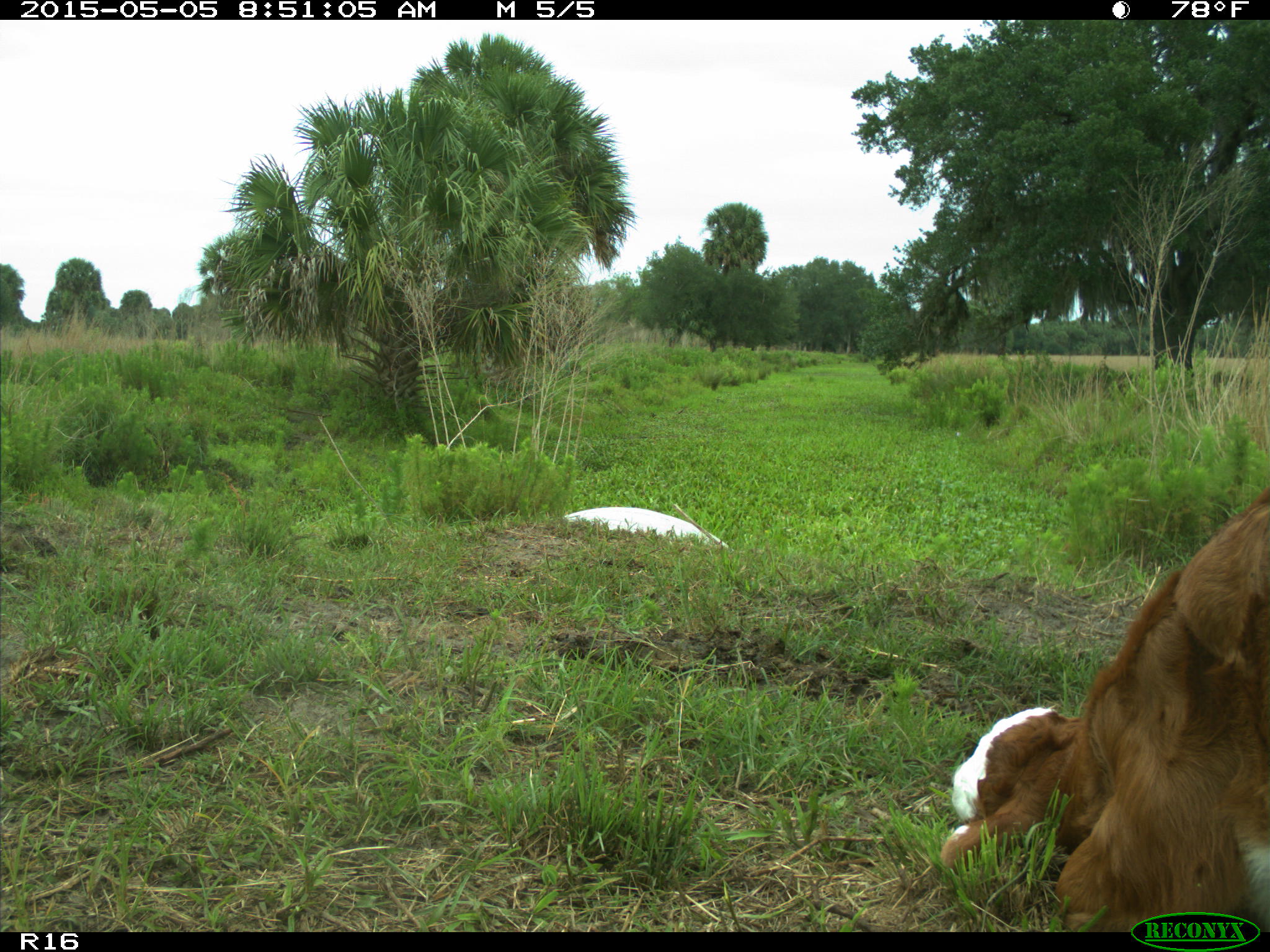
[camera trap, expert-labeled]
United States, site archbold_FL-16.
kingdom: Animalia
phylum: Chordata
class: Mammalia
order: Artiodactyla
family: Bovidae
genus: Bos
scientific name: Bos taurus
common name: domestic cow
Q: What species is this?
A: Bos taurus (domestic cow).